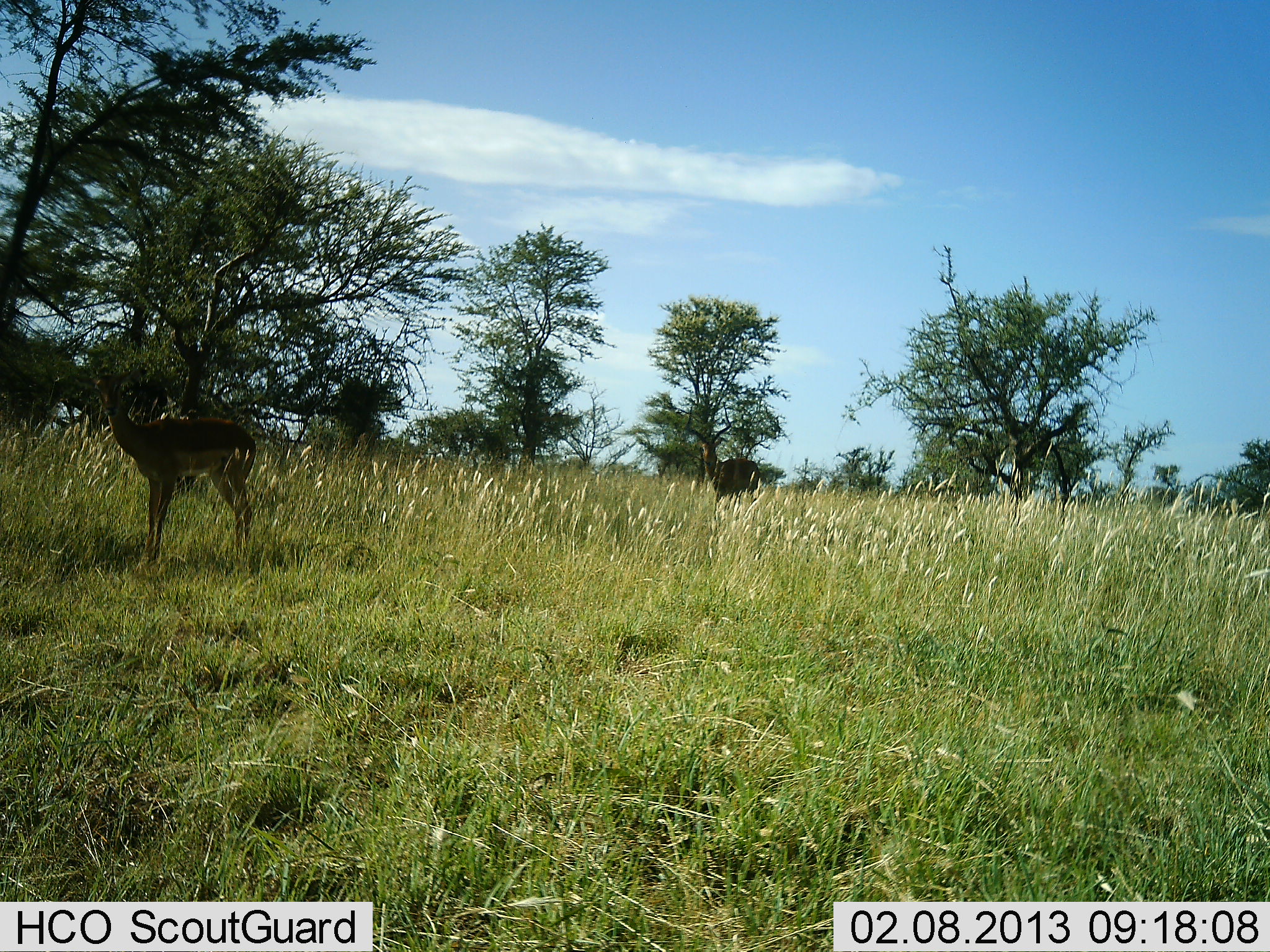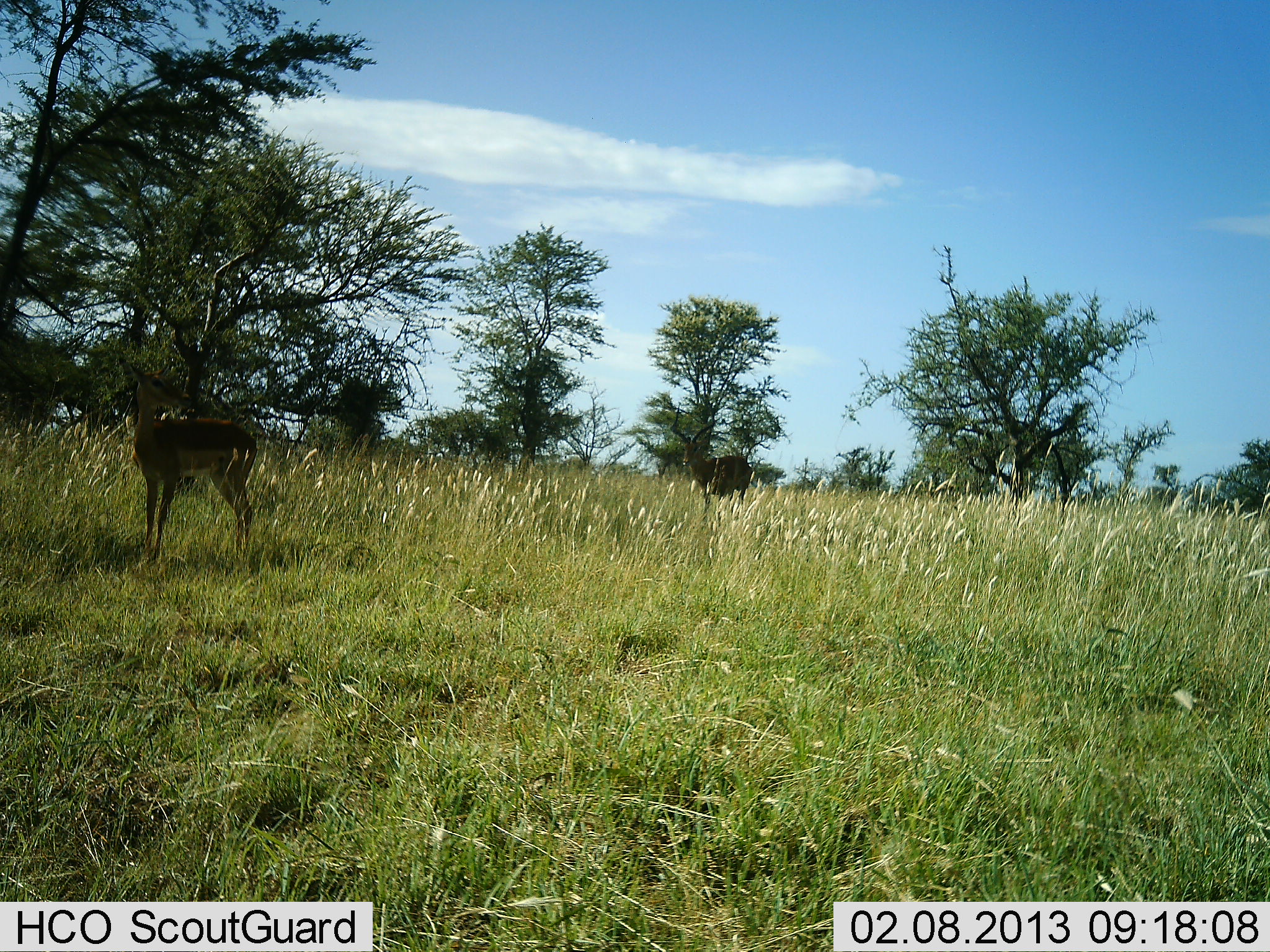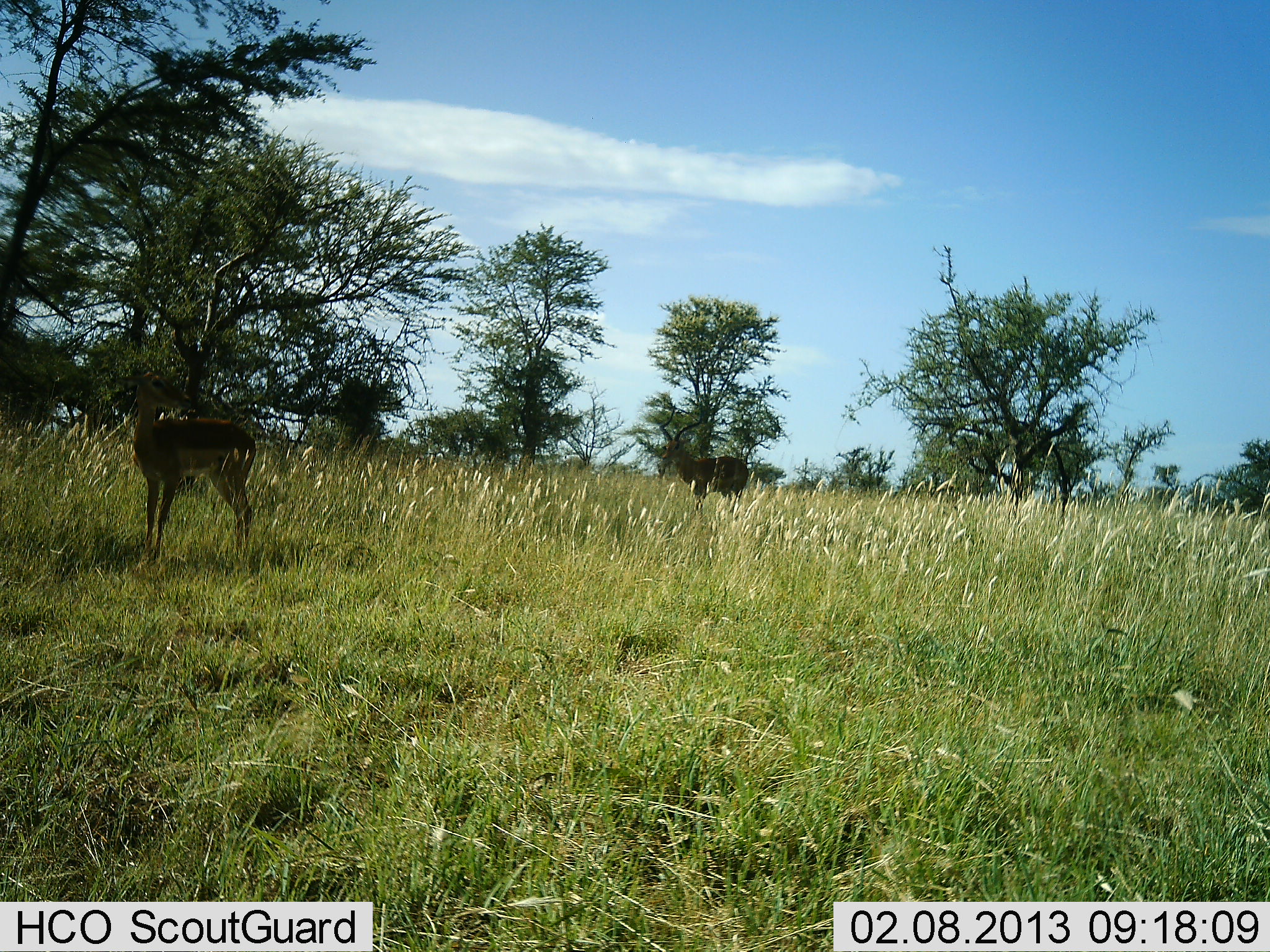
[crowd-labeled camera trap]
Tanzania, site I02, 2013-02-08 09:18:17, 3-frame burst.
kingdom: Animalia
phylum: Chordata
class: Mammalia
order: Artiodactyla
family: Bovidae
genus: Aepyceros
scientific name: Aepyceros melampus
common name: impala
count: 2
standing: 94%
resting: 6%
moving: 61%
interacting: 0%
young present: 0%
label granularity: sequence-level